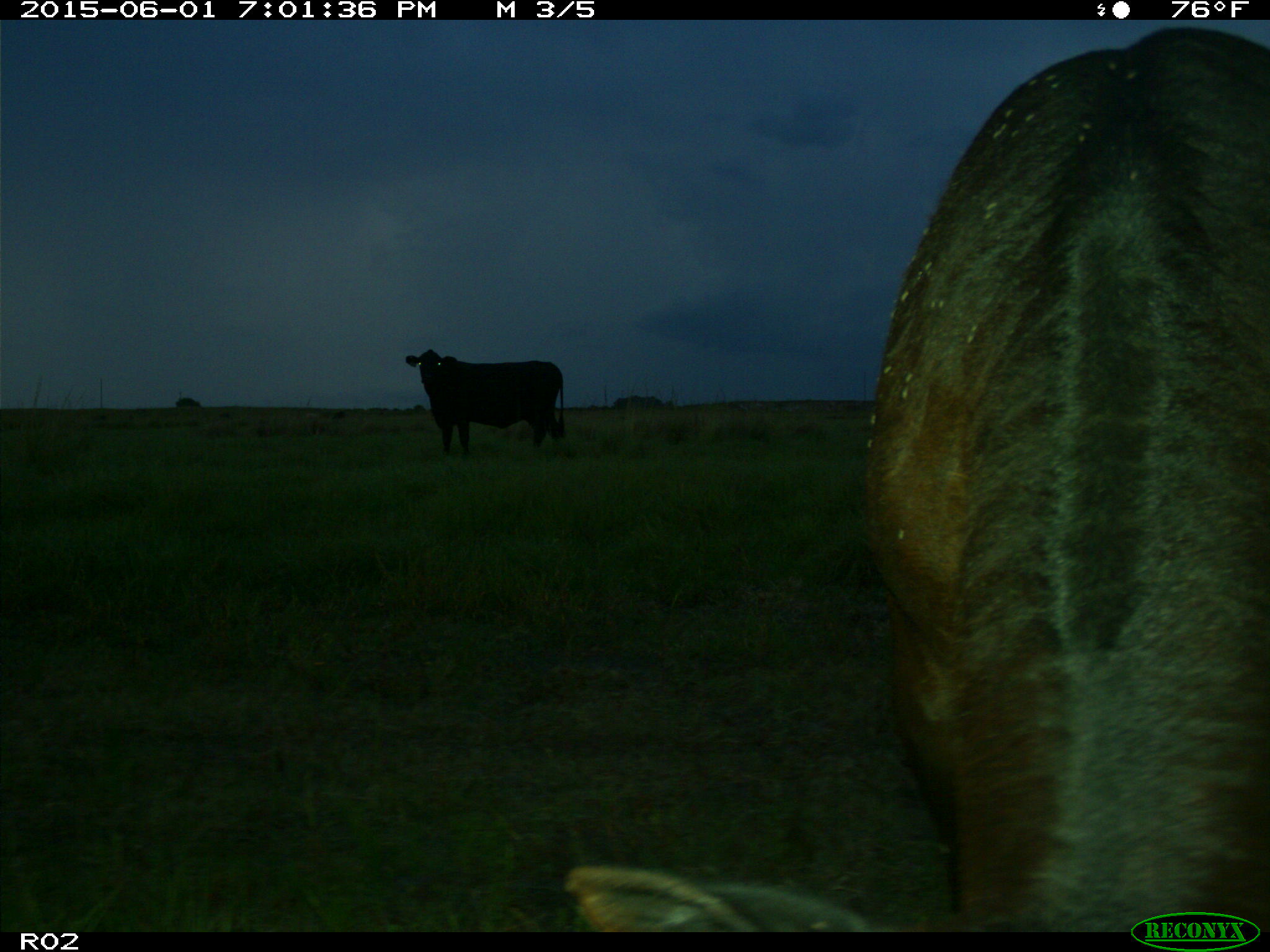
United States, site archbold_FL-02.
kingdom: Animalia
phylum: Chordata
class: Mammalia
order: Artiodactyla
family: Bovidae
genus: Bos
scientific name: Bos taurus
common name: domestic cow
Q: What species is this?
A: Bos taurus (domestic cow).